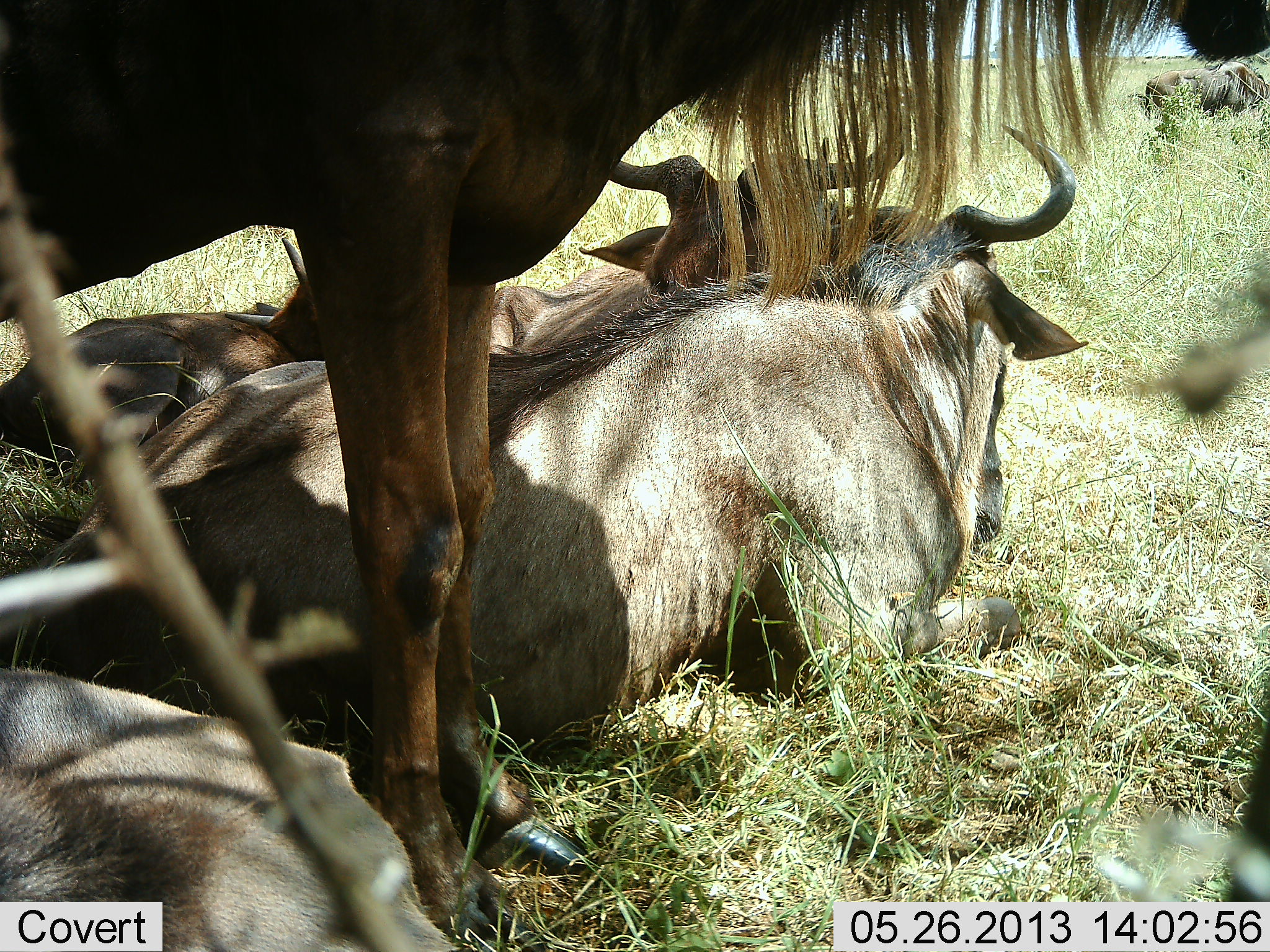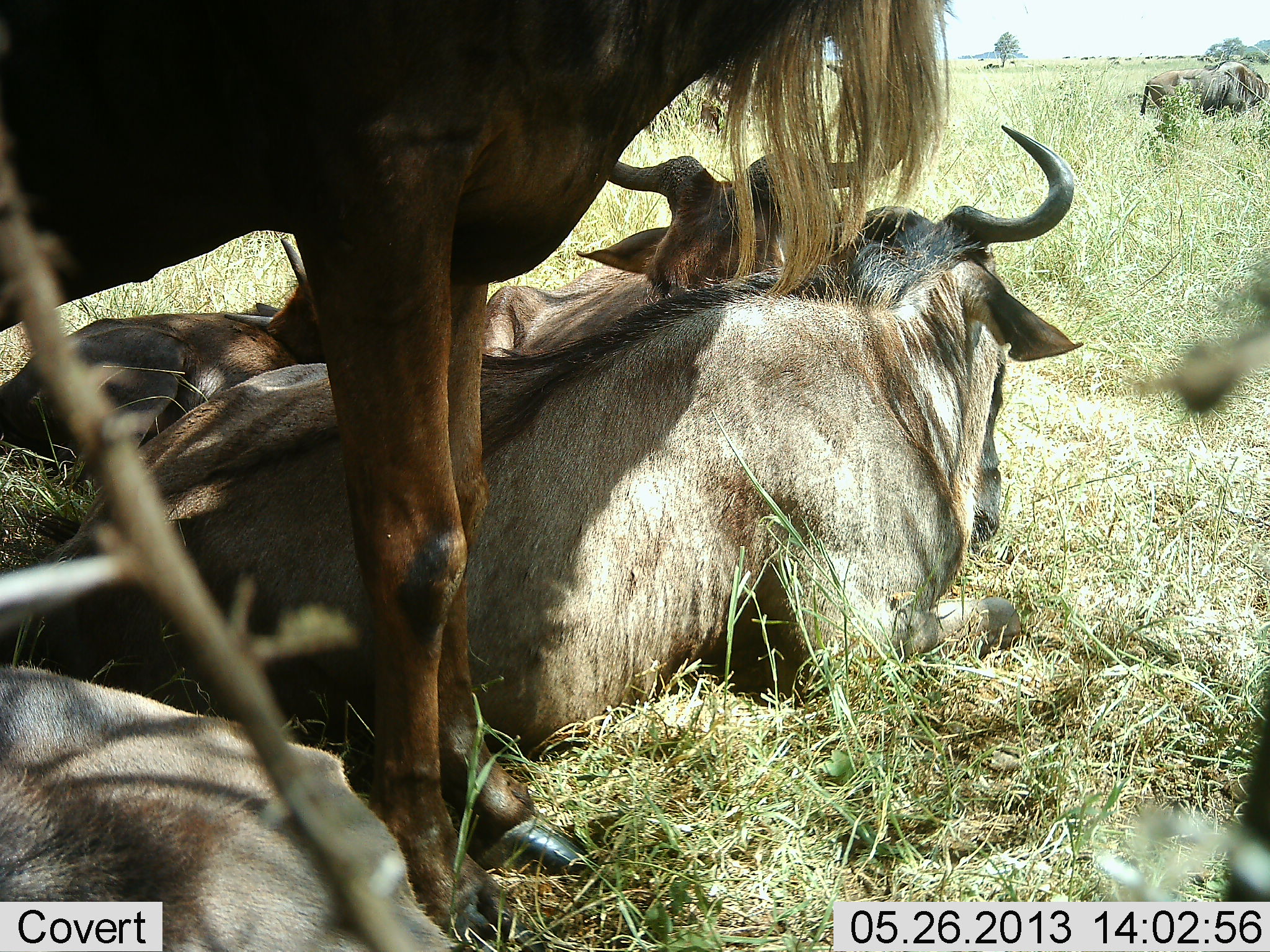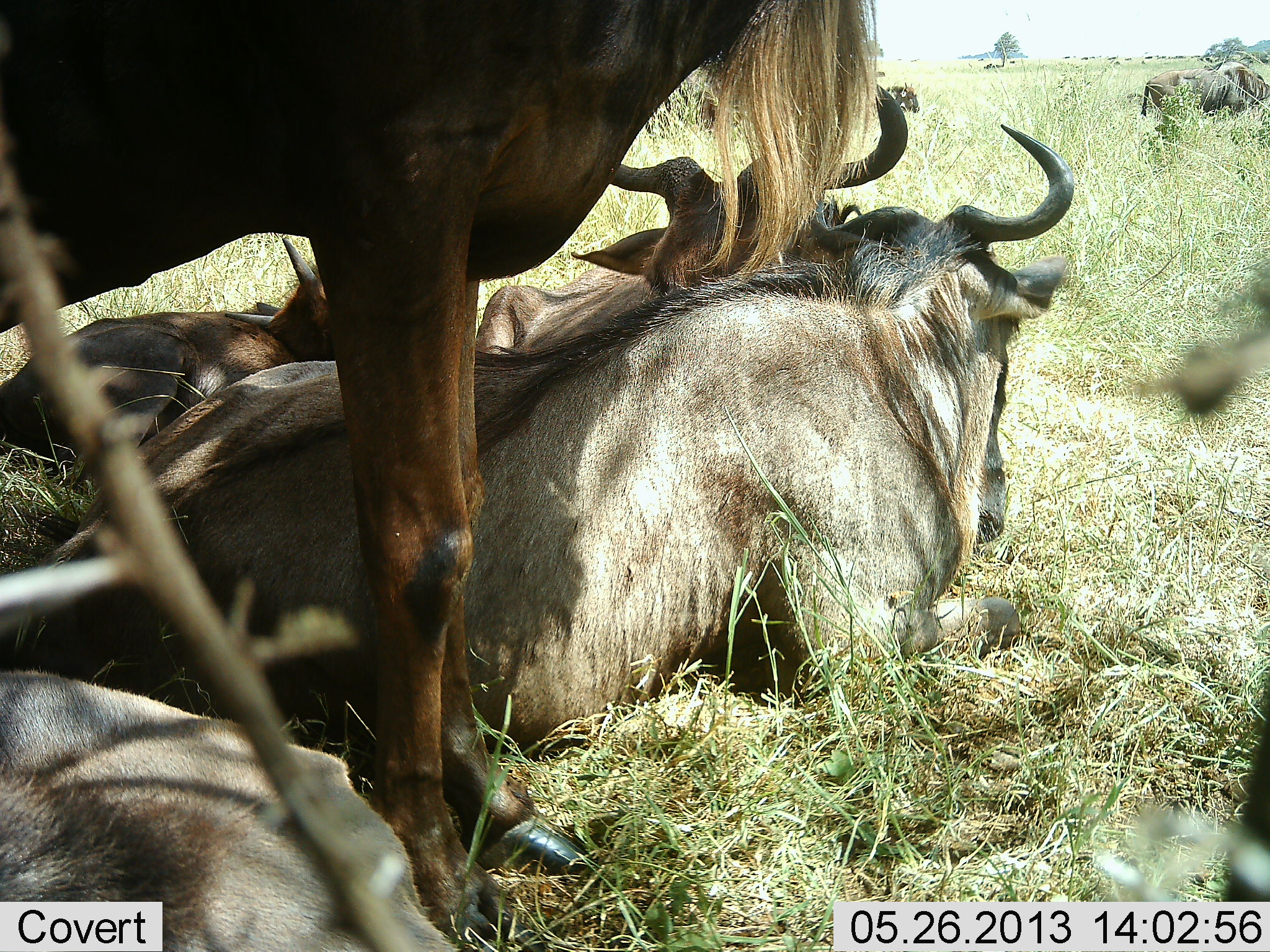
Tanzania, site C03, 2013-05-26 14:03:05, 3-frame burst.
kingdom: Animalia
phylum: Chordata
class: Mammalia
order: Artiodactyla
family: Bovidae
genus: Connochaetes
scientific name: Connochaetes taurinus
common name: blue wildebeest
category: wildebeest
Wildebeest (blue wildebeest) (Connochaetes taurinus), count 5. Behavior (volunteer vote fractions): standing 50%, resting 100%, moving 0%, interacting 0%. Young present (vote fraction): 20%. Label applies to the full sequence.